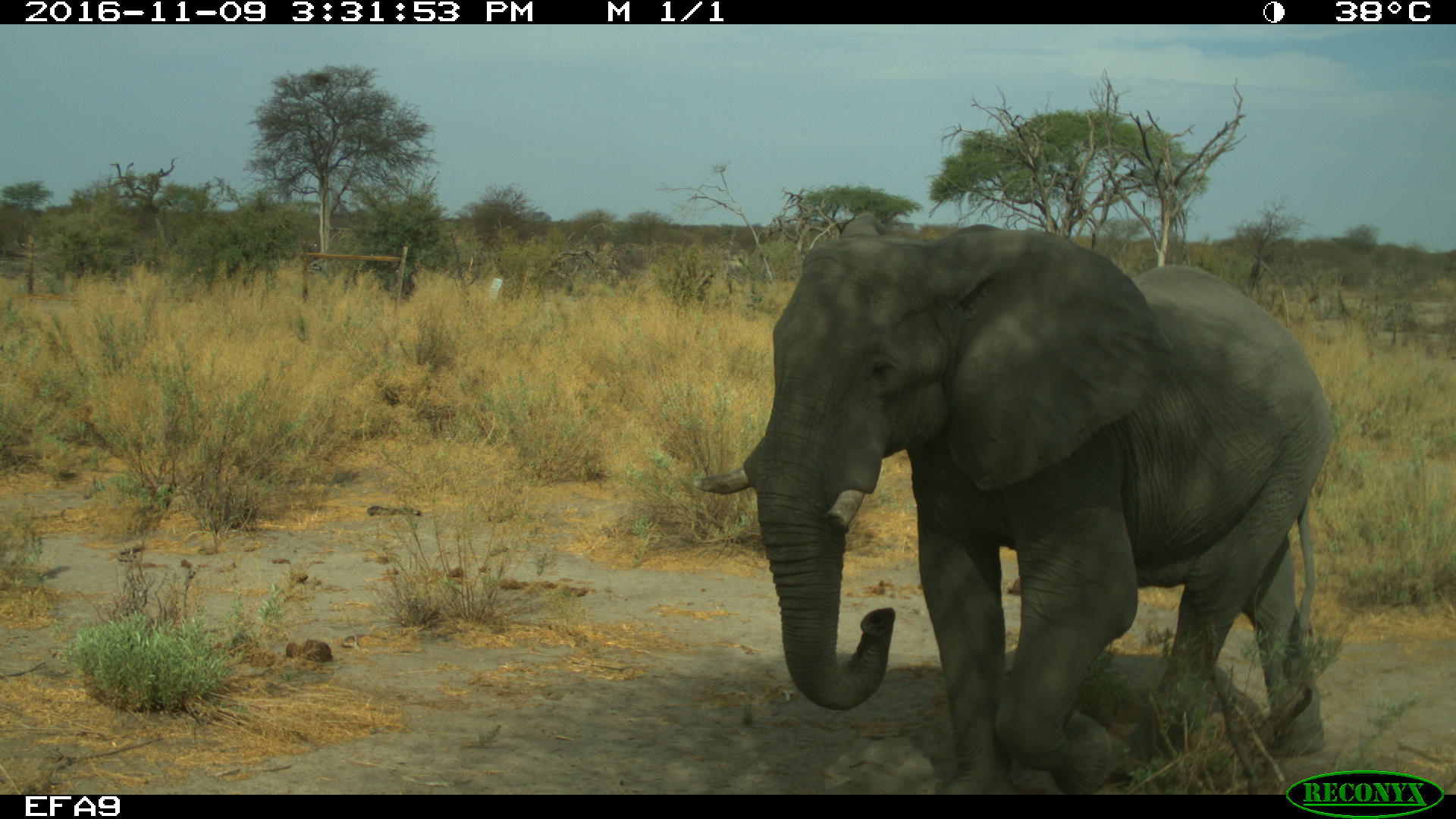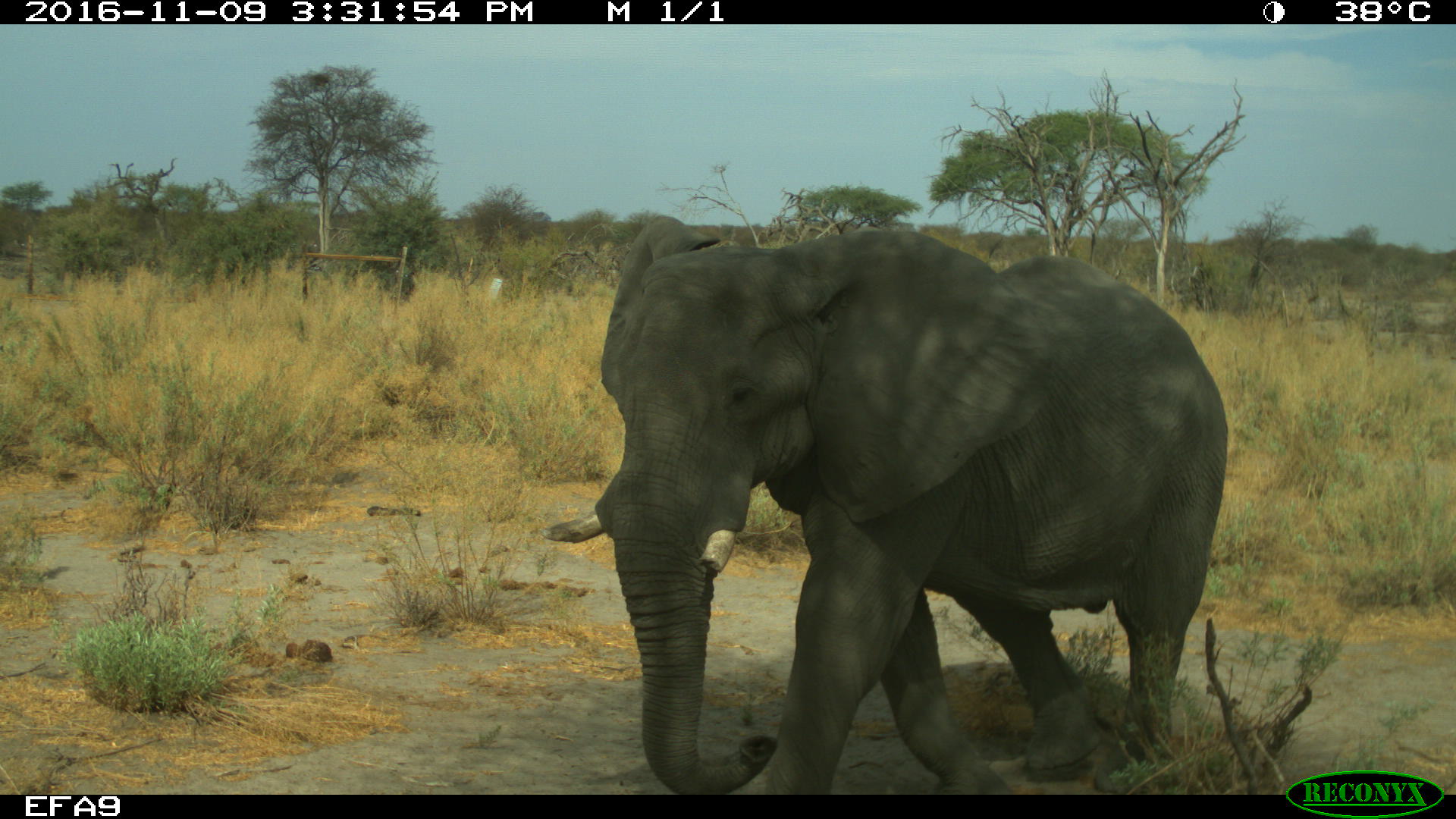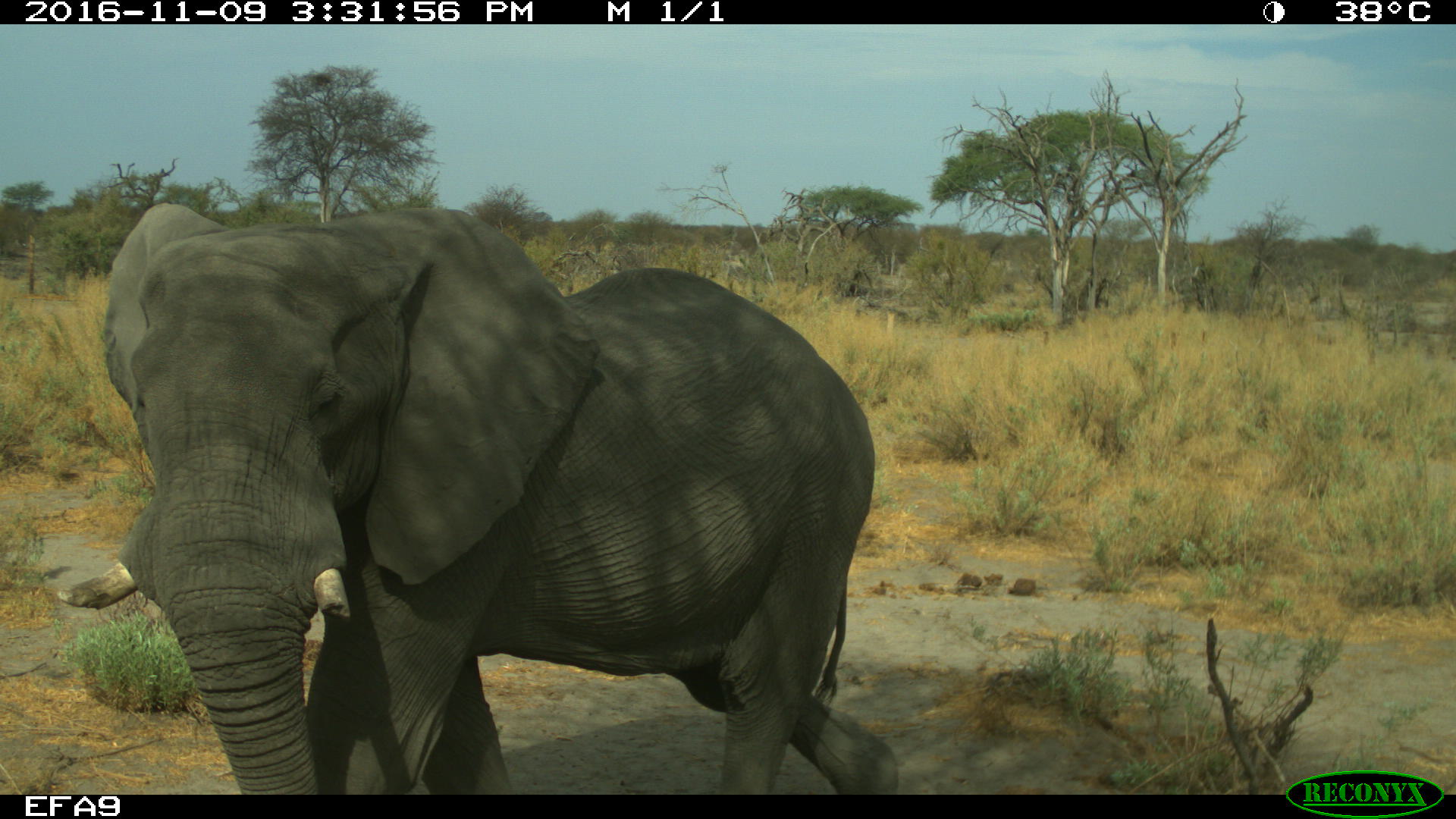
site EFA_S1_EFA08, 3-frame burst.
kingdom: Animalia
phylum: Chordata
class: Mammalia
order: Proboscidea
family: Elephantidae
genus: Loxodonta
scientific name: Loxodonta africana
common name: african bush elephant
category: elephant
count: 1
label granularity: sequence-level